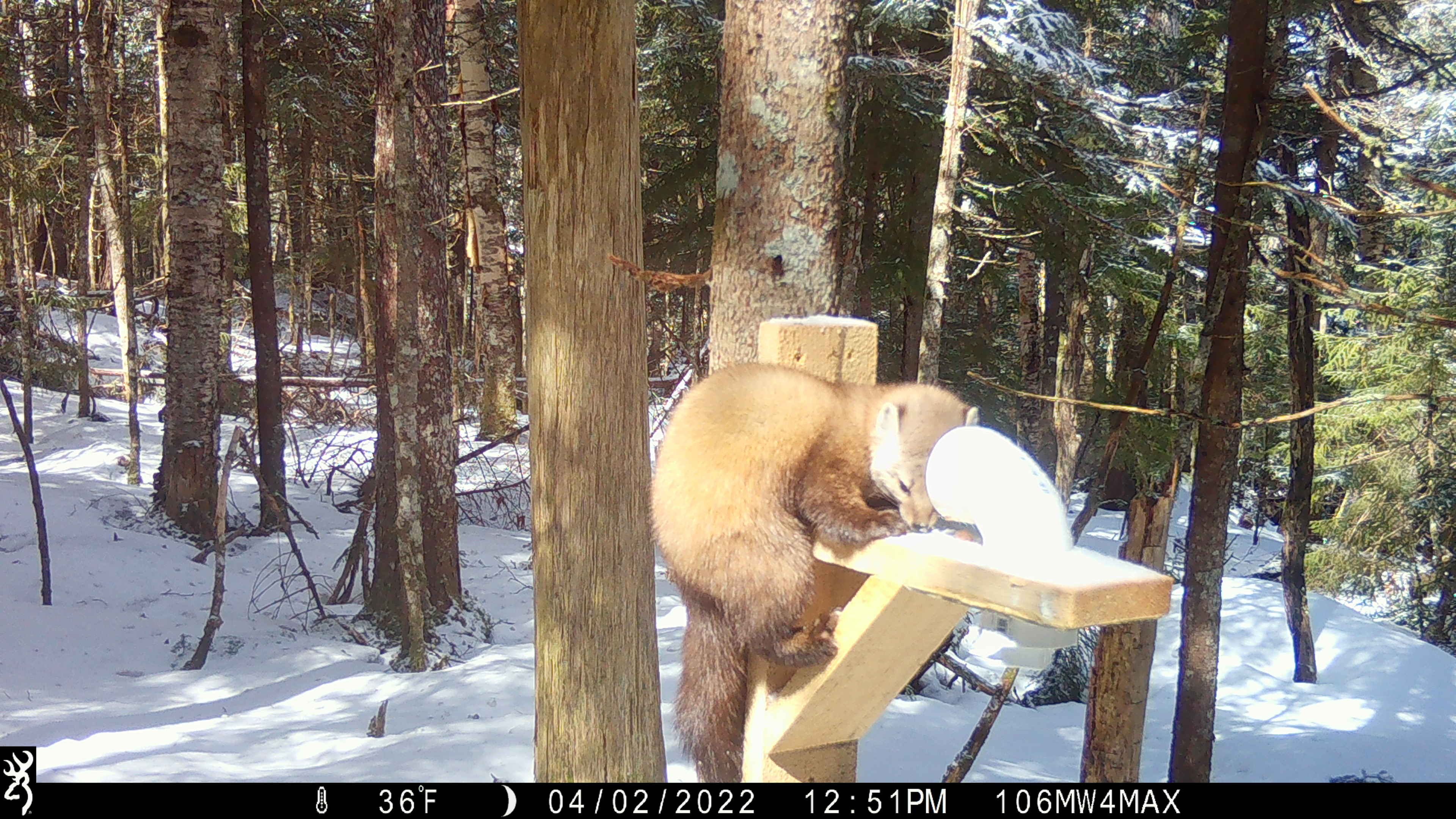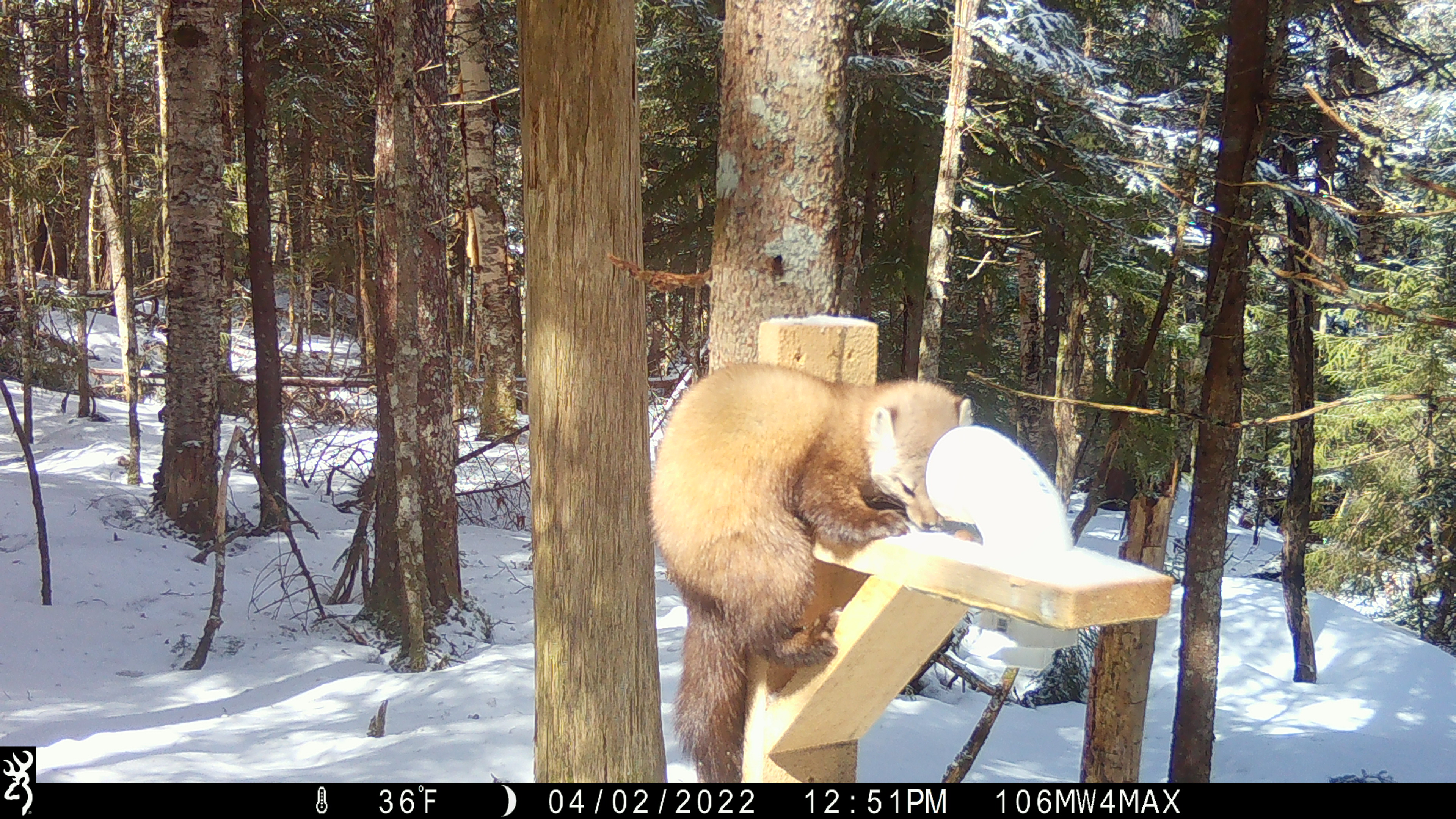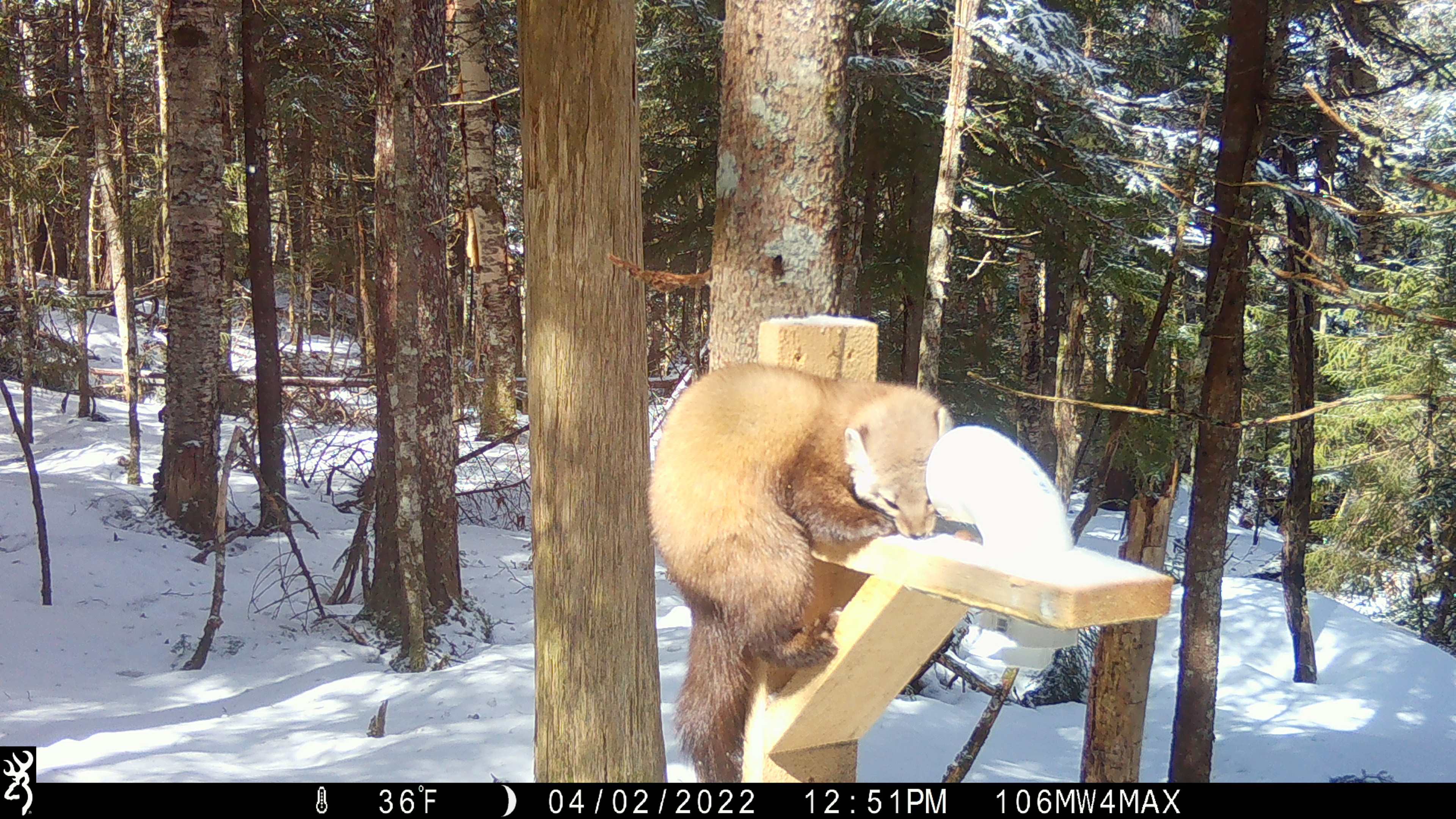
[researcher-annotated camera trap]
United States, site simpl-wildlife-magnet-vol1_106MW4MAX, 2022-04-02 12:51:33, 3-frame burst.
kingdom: Animalia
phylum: Chordata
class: Mammalia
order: Carnivora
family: Mustelidae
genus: Martes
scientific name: Martes americana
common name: american marten